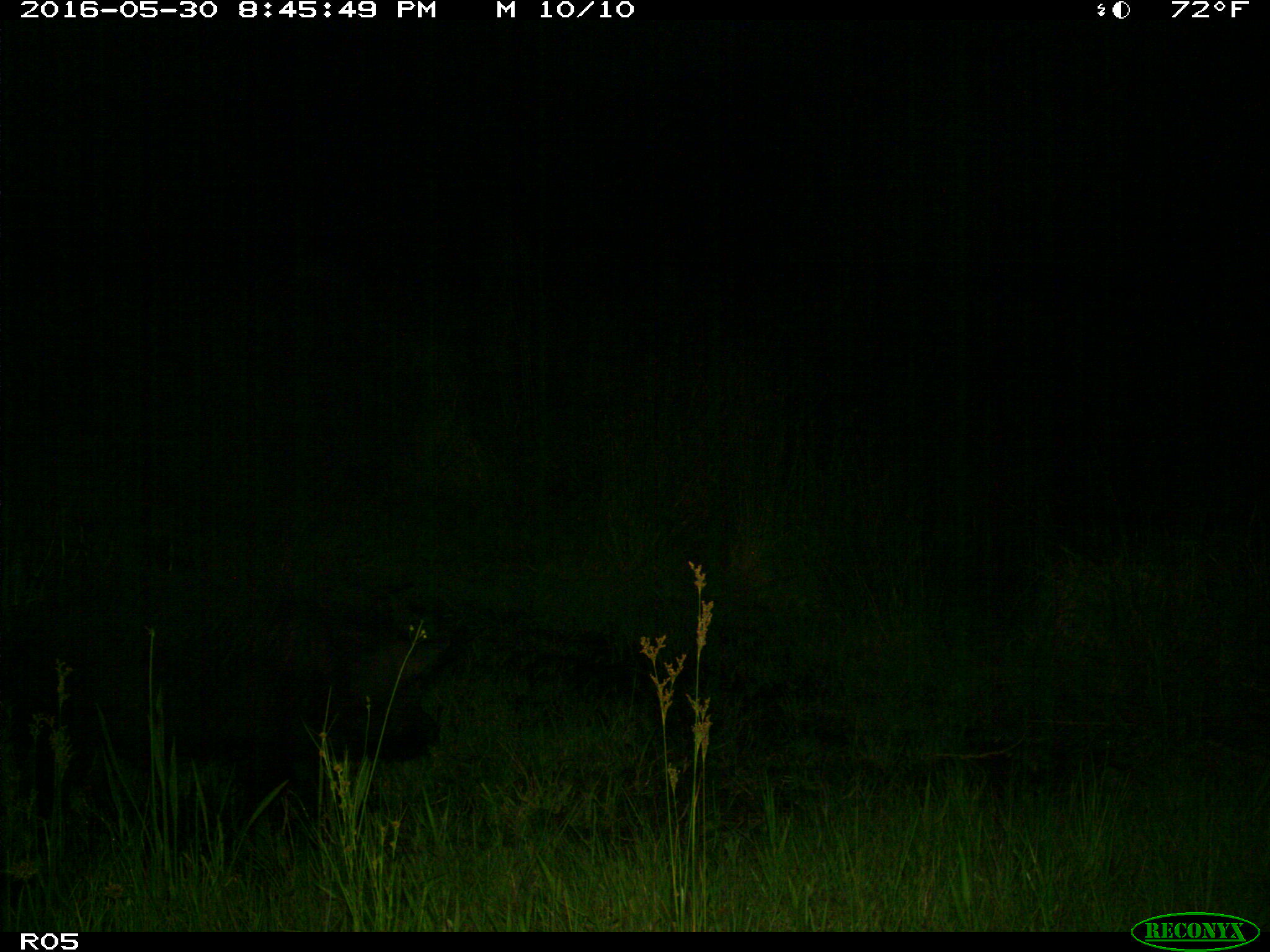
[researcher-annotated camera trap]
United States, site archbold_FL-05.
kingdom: Animalia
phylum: Chordata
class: Mammalia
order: Artiodactyla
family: Suidae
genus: Sus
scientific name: Sus scrofa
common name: wild boar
Sus scrofa (wild boar).